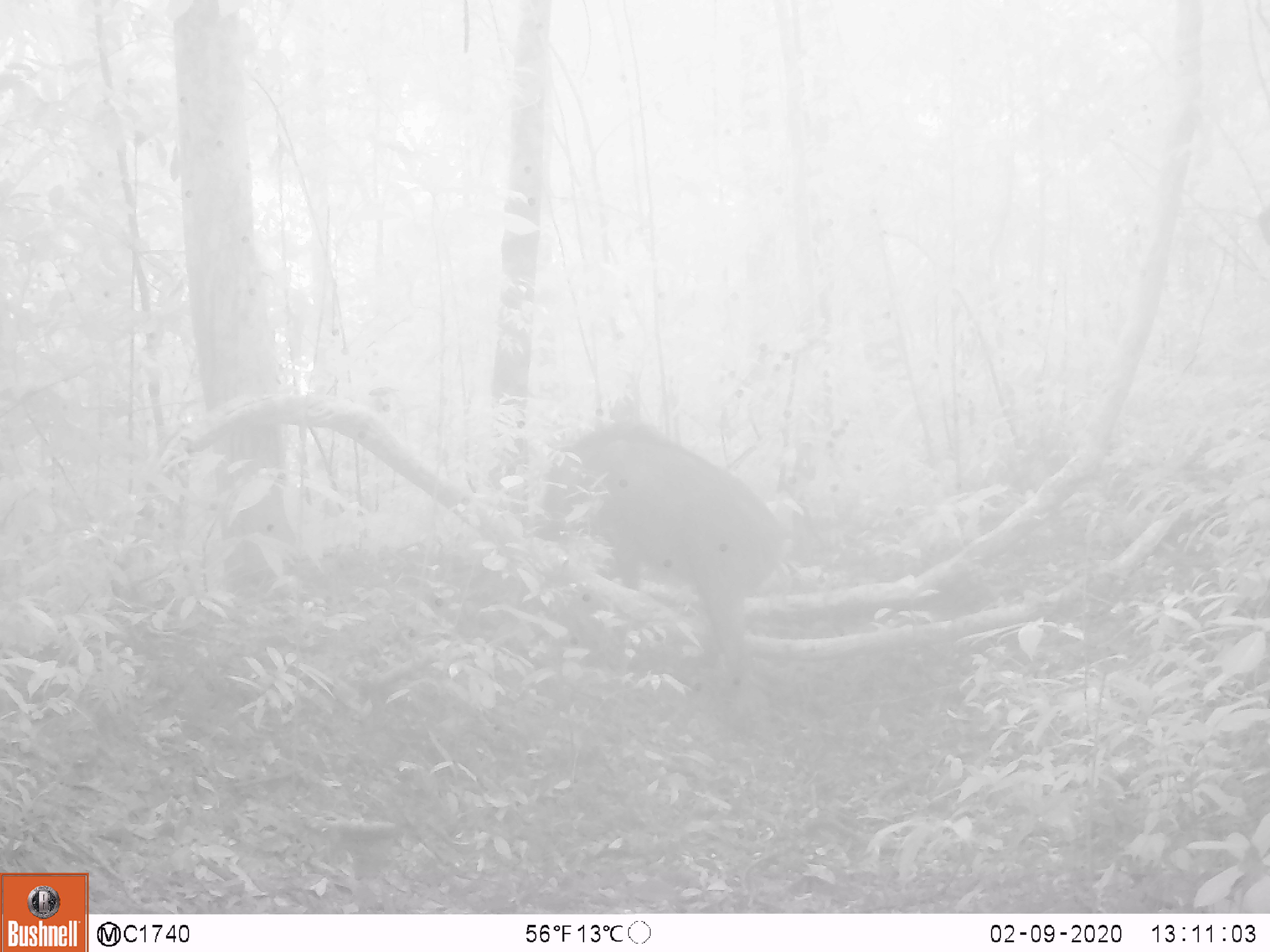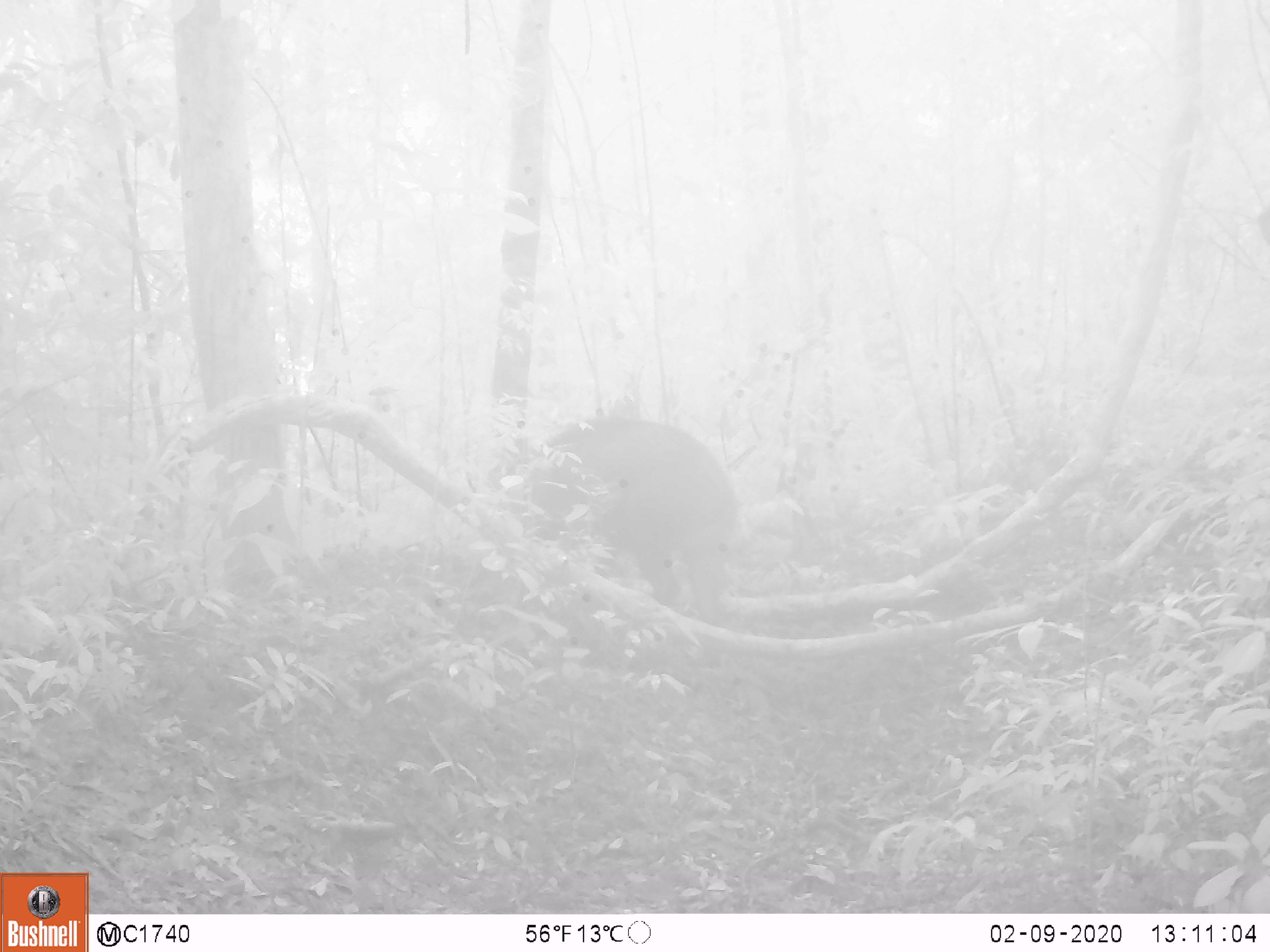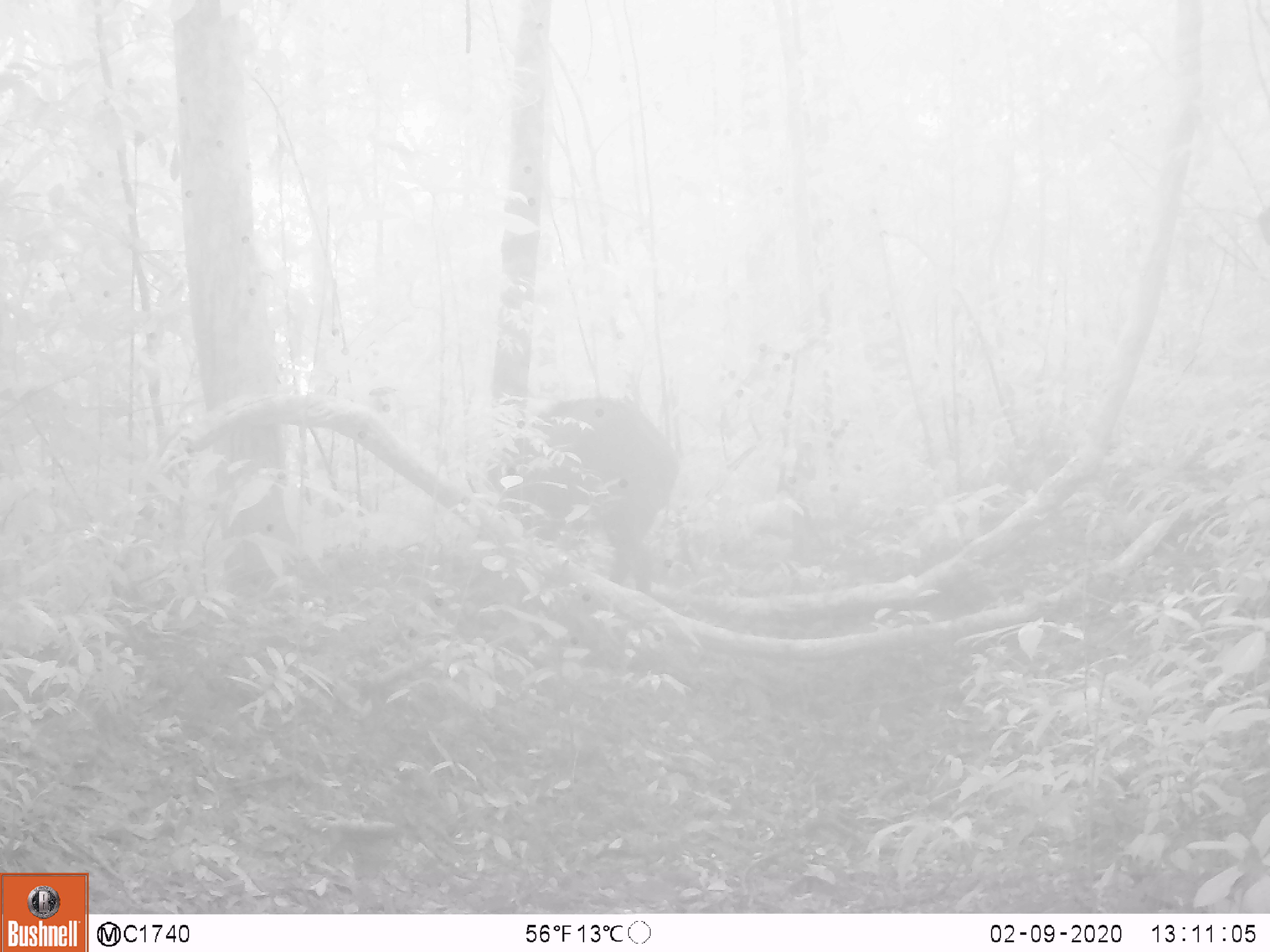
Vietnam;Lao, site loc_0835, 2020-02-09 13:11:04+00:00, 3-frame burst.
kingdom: Animalia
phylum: Chordata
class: Mammalia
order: Artiodactyla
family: Suidae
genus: Sus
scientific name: Sus scrofa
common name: eurasian wild pig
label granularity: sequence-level